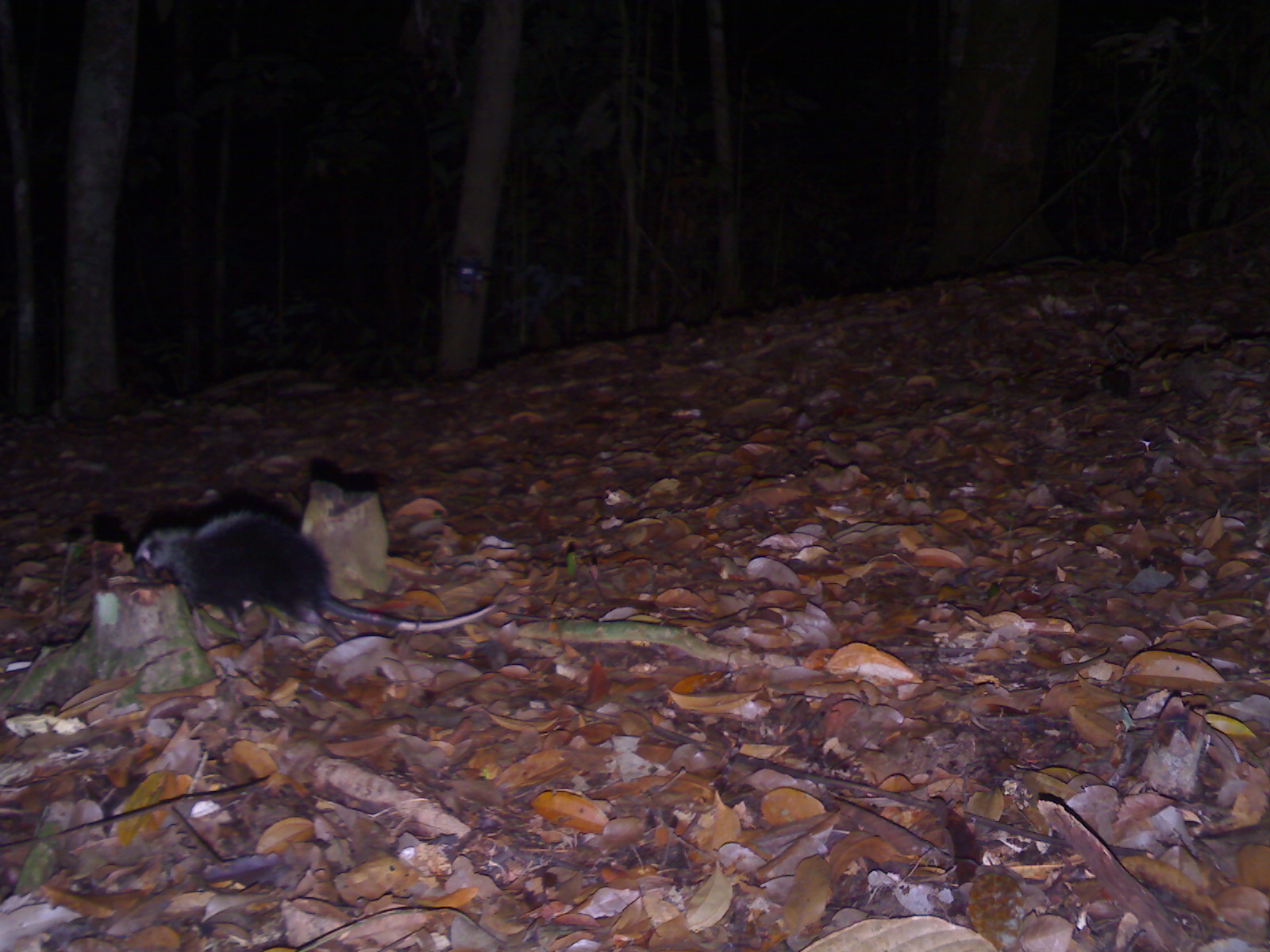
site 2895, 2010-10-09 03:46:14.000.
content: unidentified animal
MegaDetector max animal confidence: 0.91